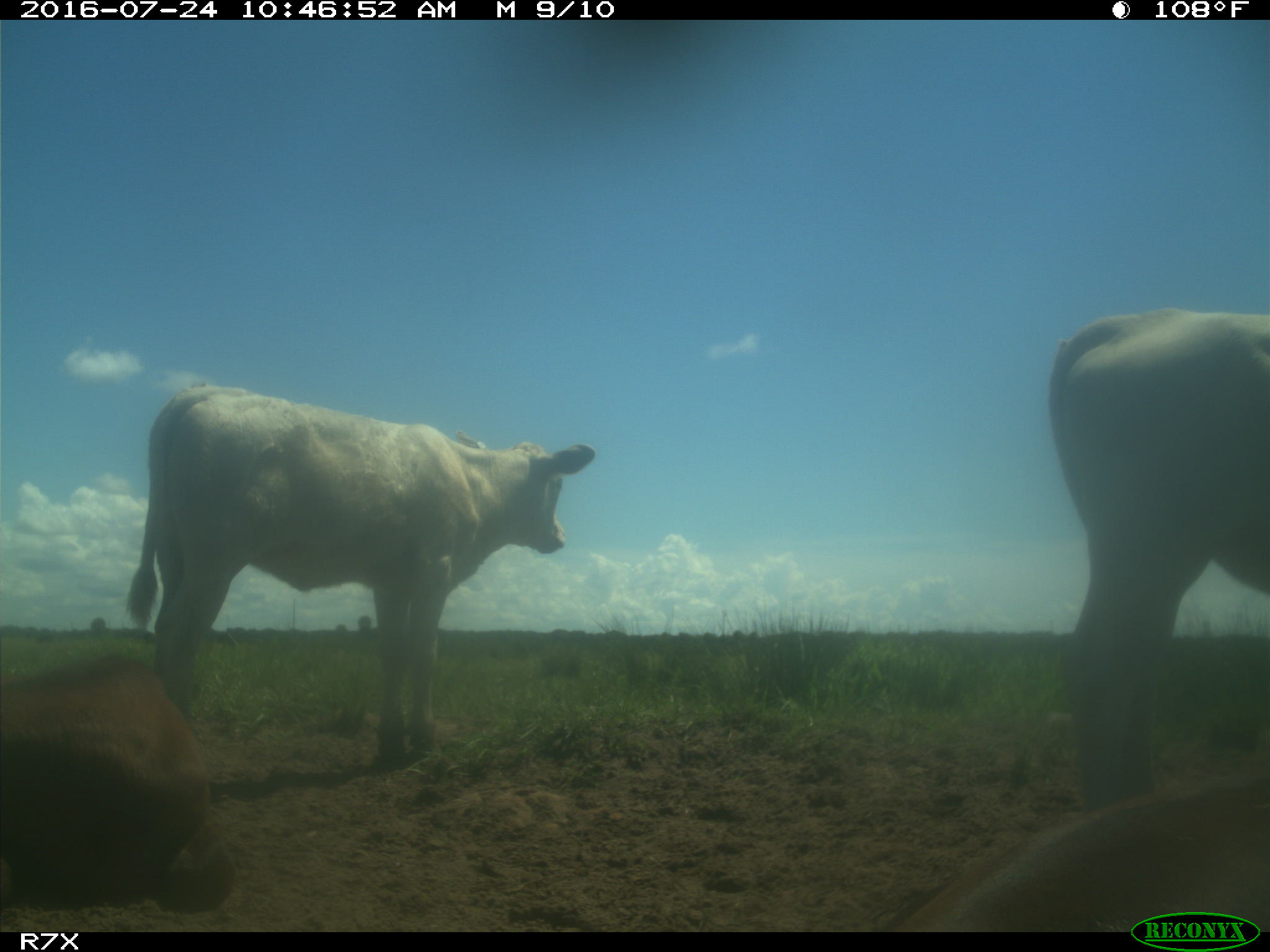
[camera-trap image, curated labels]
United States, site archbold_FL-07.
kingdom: Animalia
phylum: Chordata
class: Mammalia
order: Artiodactyla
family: Bovidae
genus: Bos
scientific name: Bos taurus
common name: domestic cow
Bos taurus (domestic cow).